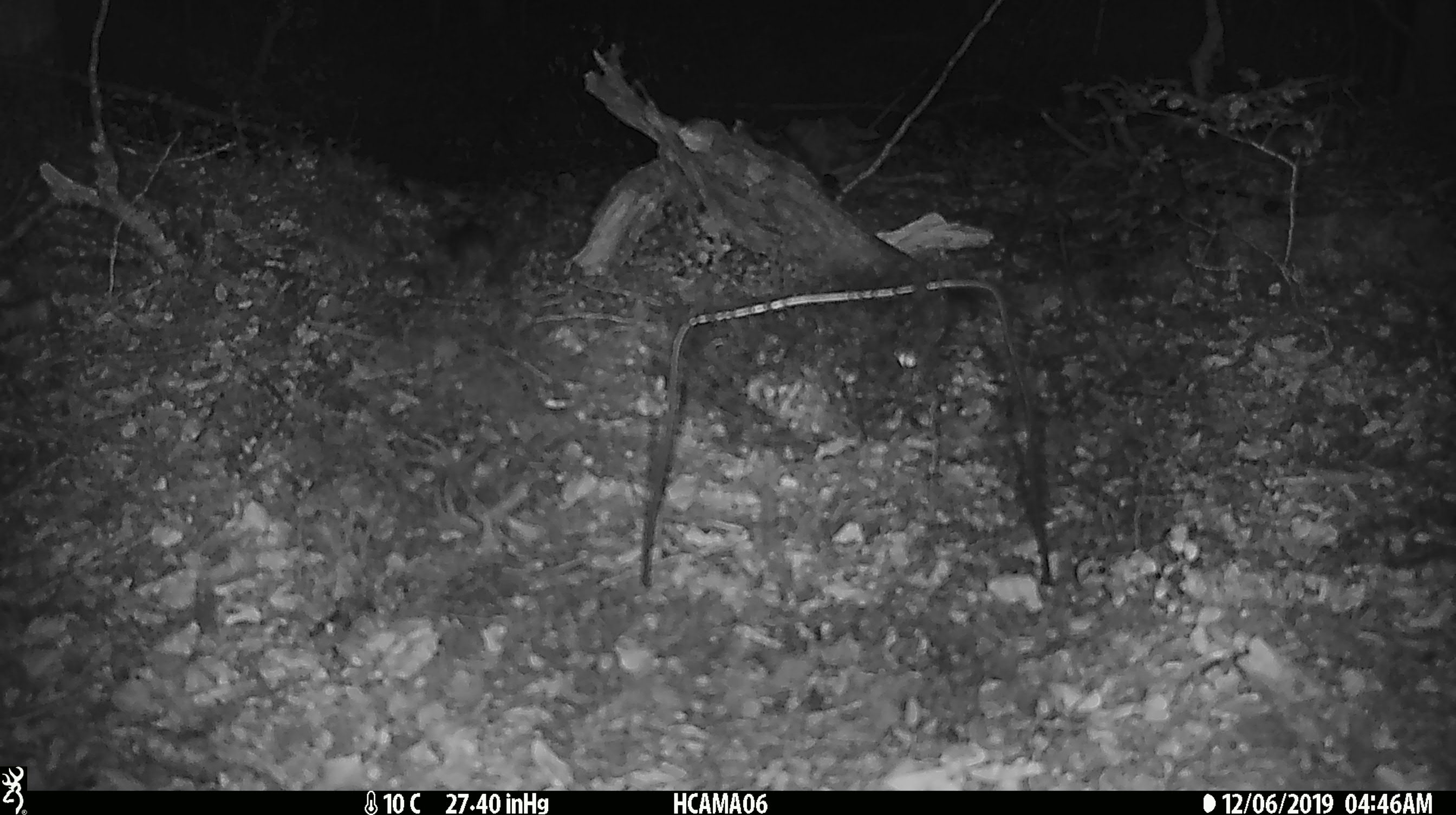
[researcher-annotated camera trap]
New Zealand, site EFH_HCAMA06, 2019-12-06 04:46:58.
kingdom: Animalia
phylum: Chordata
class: Mammalia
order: Rodentia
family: Muridae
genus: Mus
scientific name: Mus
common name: mouse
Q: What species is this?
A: Mouse (Mus).